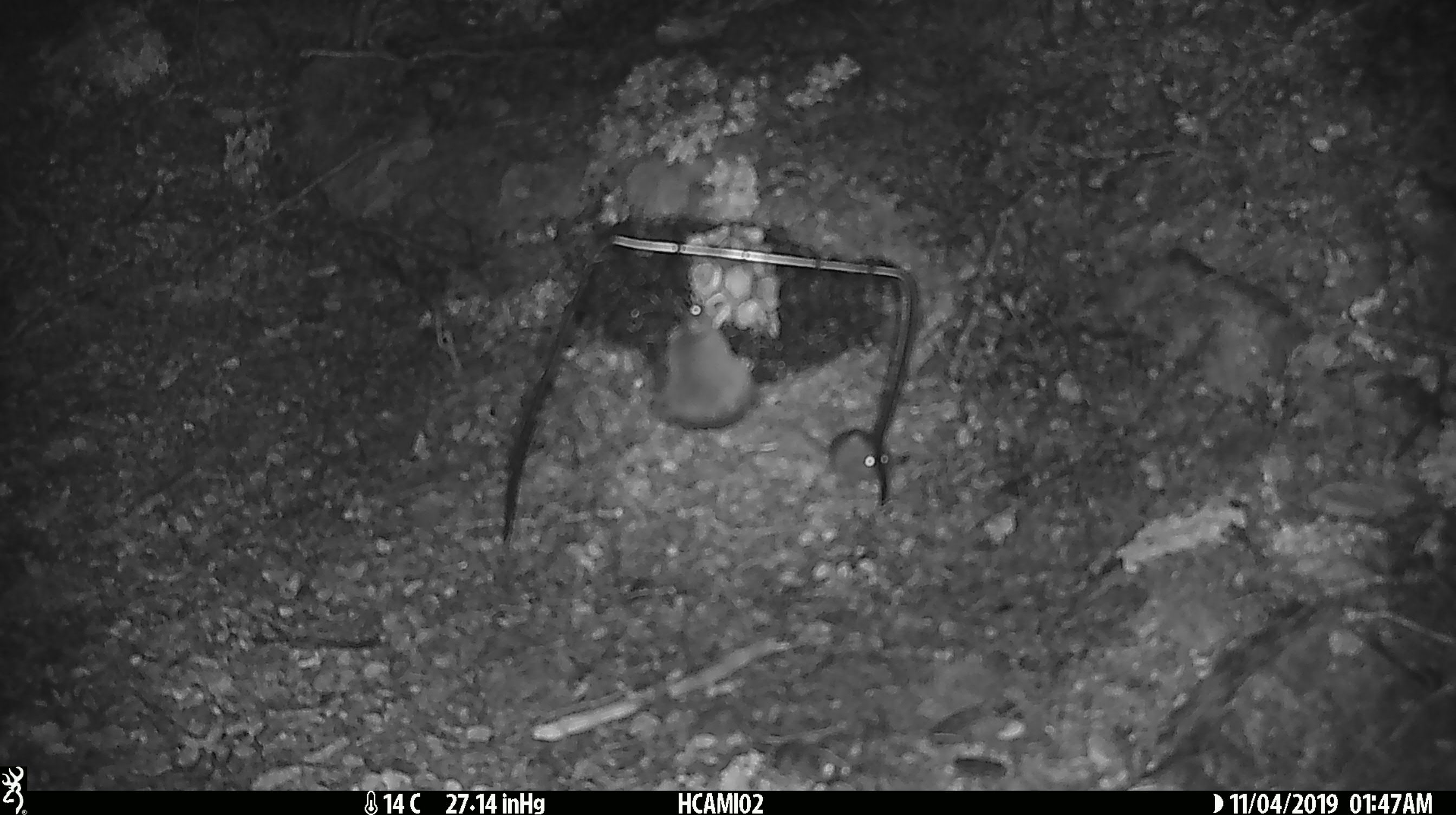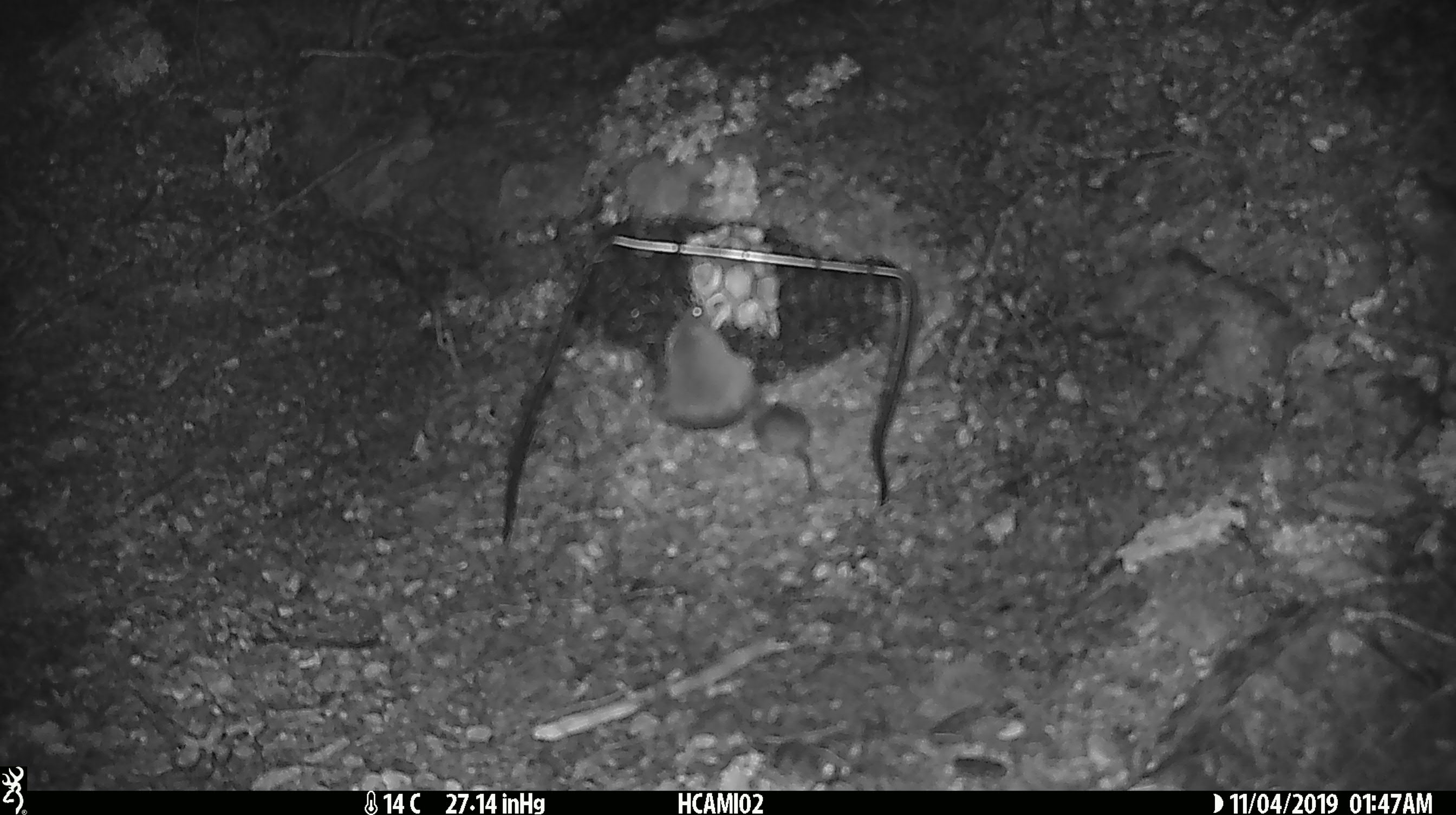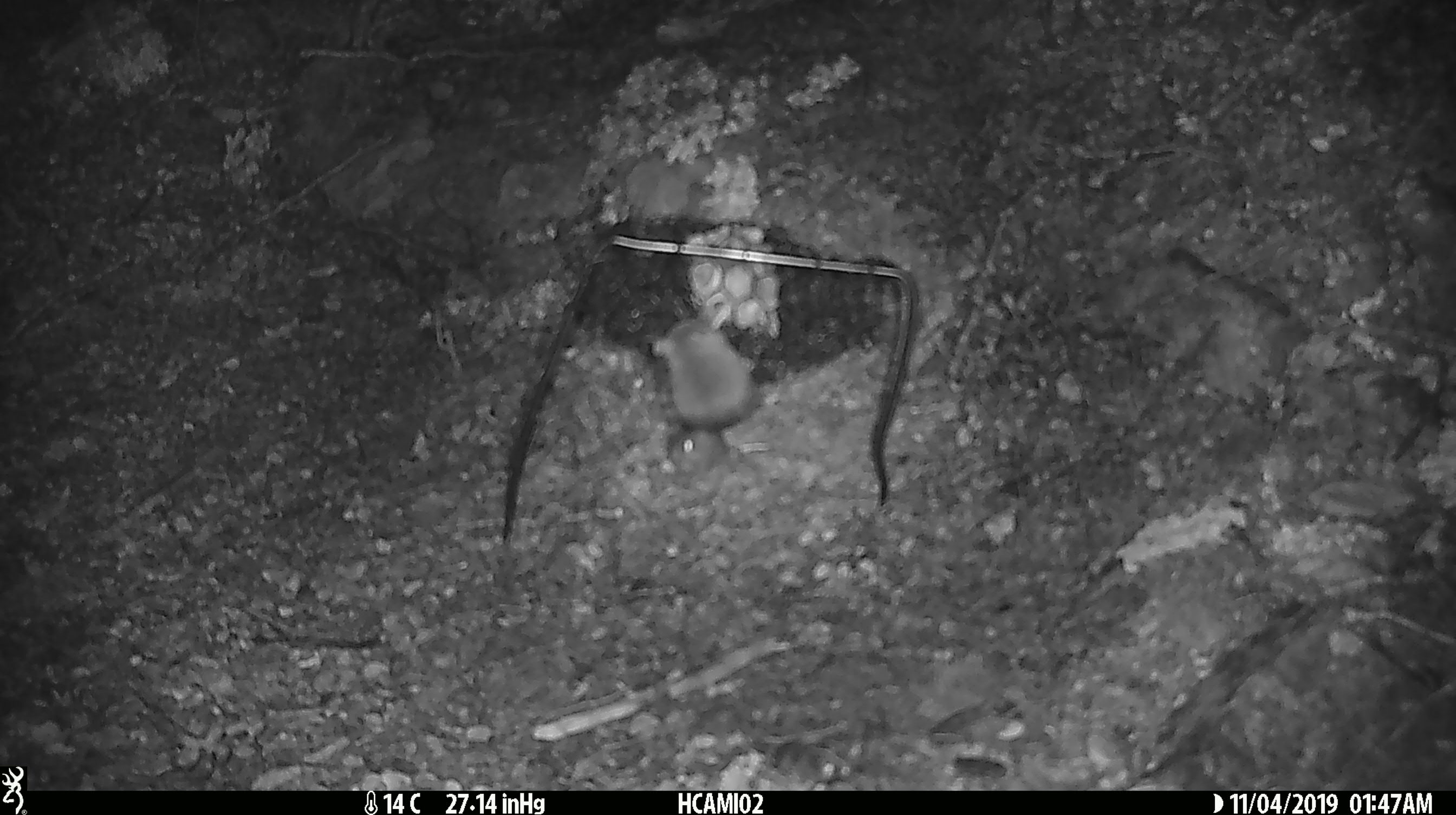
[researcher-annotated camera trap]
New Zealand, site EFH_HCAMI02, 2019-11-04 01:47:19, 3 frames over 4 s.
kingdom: Animalia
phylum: Chordata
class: Mammalia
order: Rodentia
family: Muridae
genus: Mus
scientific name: Mus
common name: mouse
Mouse (Mus).